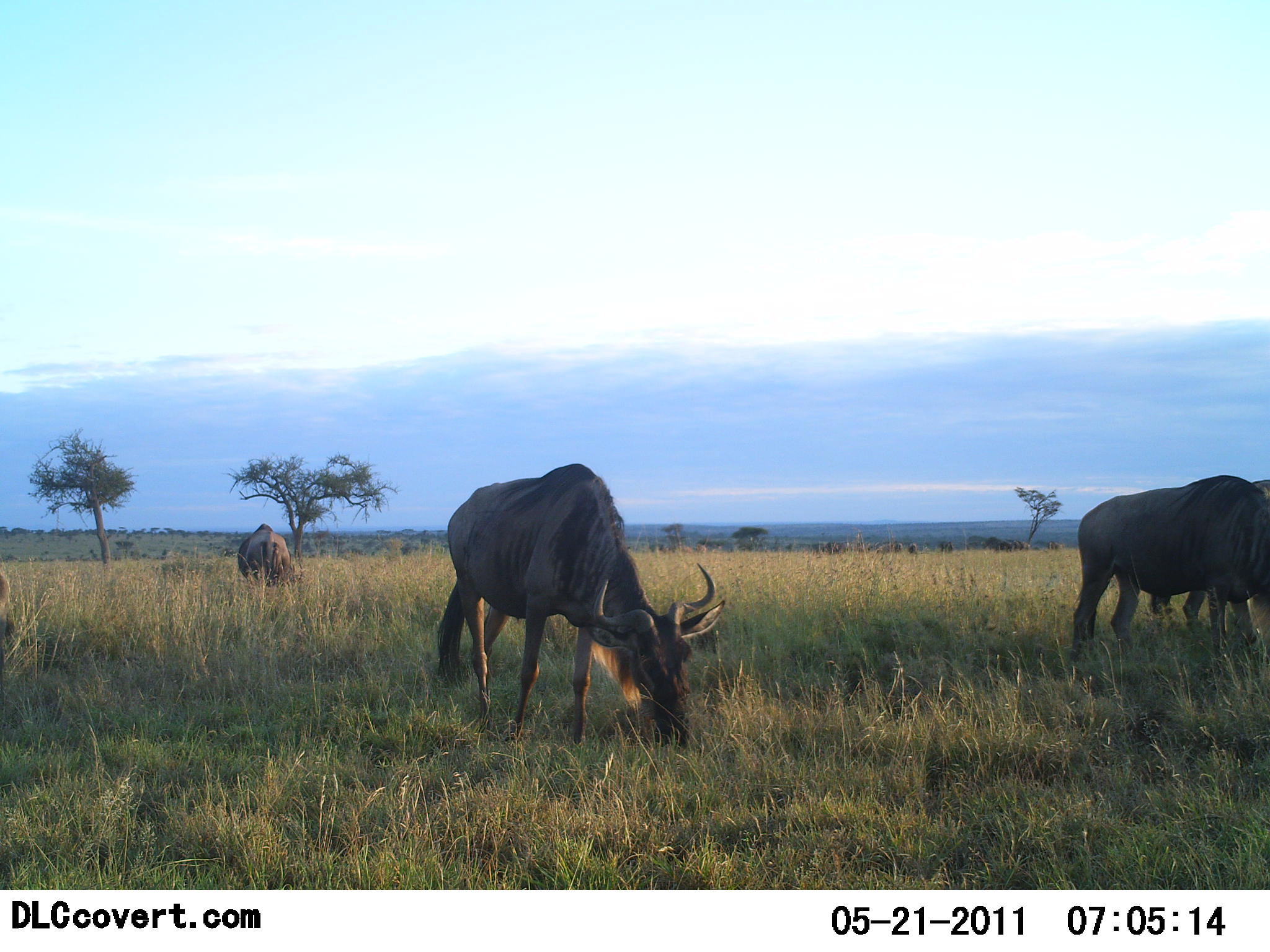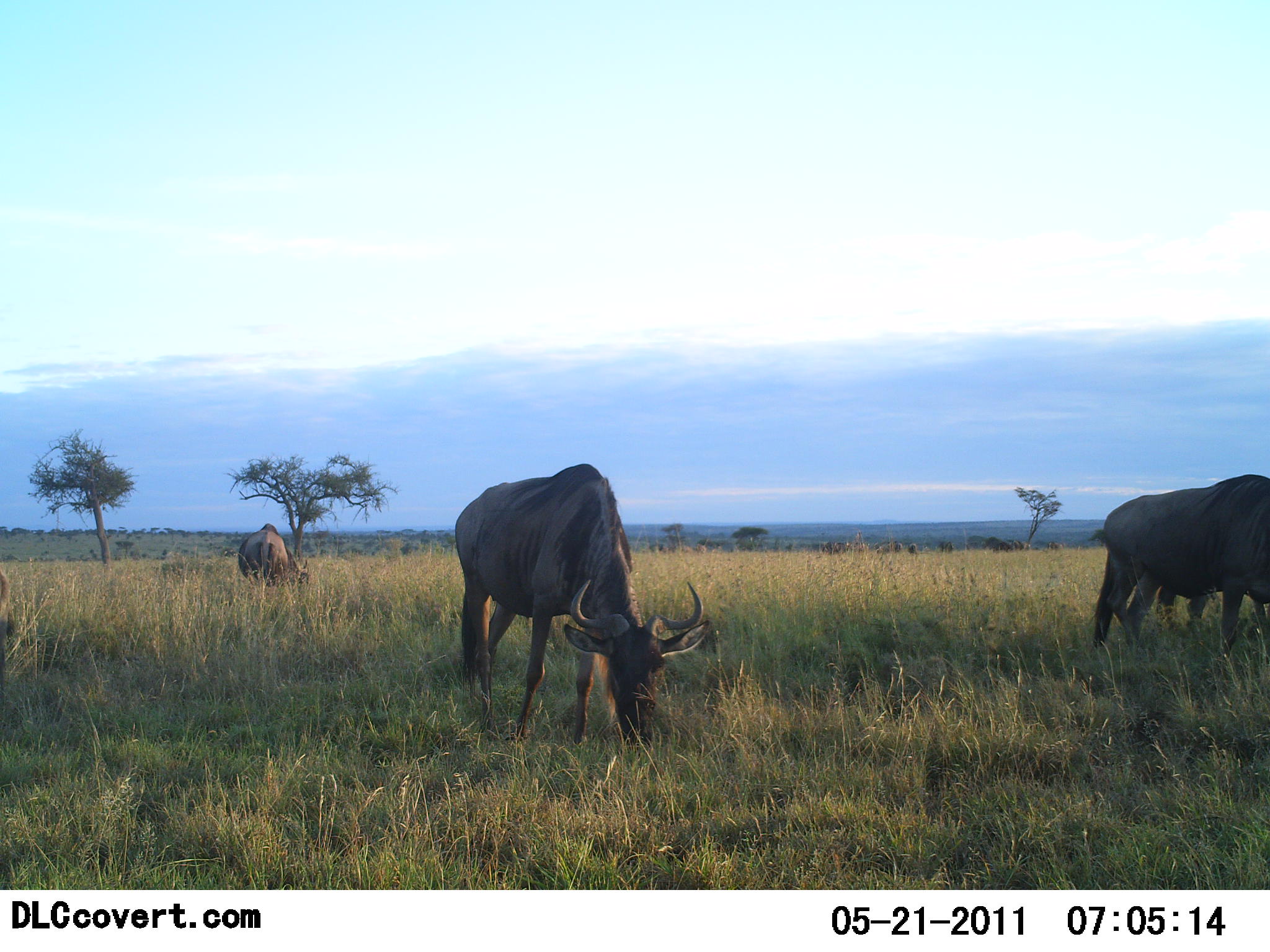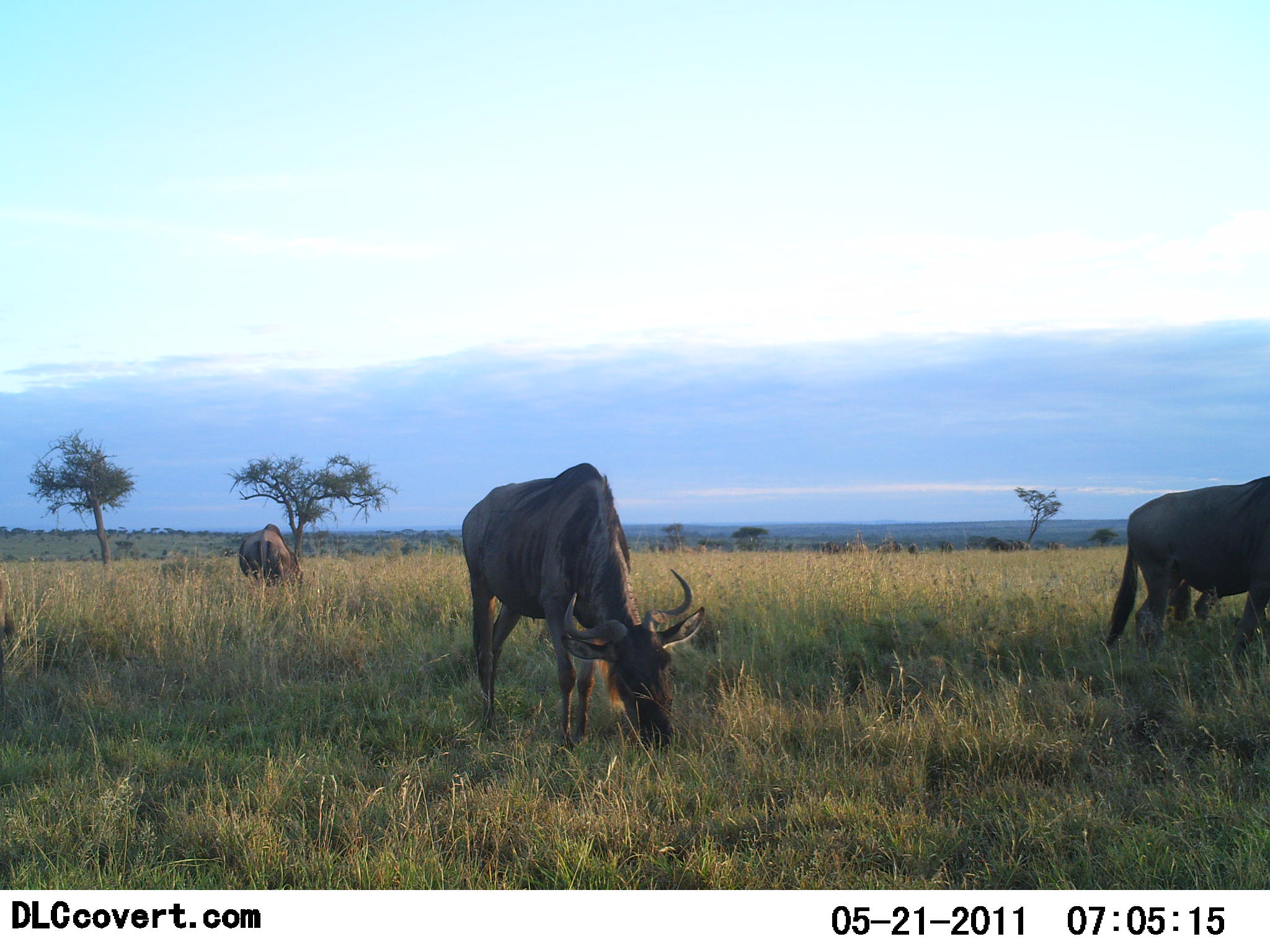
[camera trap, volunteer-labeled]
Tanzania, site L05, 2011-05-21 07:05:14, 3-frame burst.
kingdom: Animalia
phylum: Chordata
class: Mammalia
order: Artiodactyla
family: Bovidae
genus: Connochaetes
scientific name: Connochaetes taurinus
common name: blue wildebeest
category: wildebeest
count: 3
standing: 9%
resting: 0%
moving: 0%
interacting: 0%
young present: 0%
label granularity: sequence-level